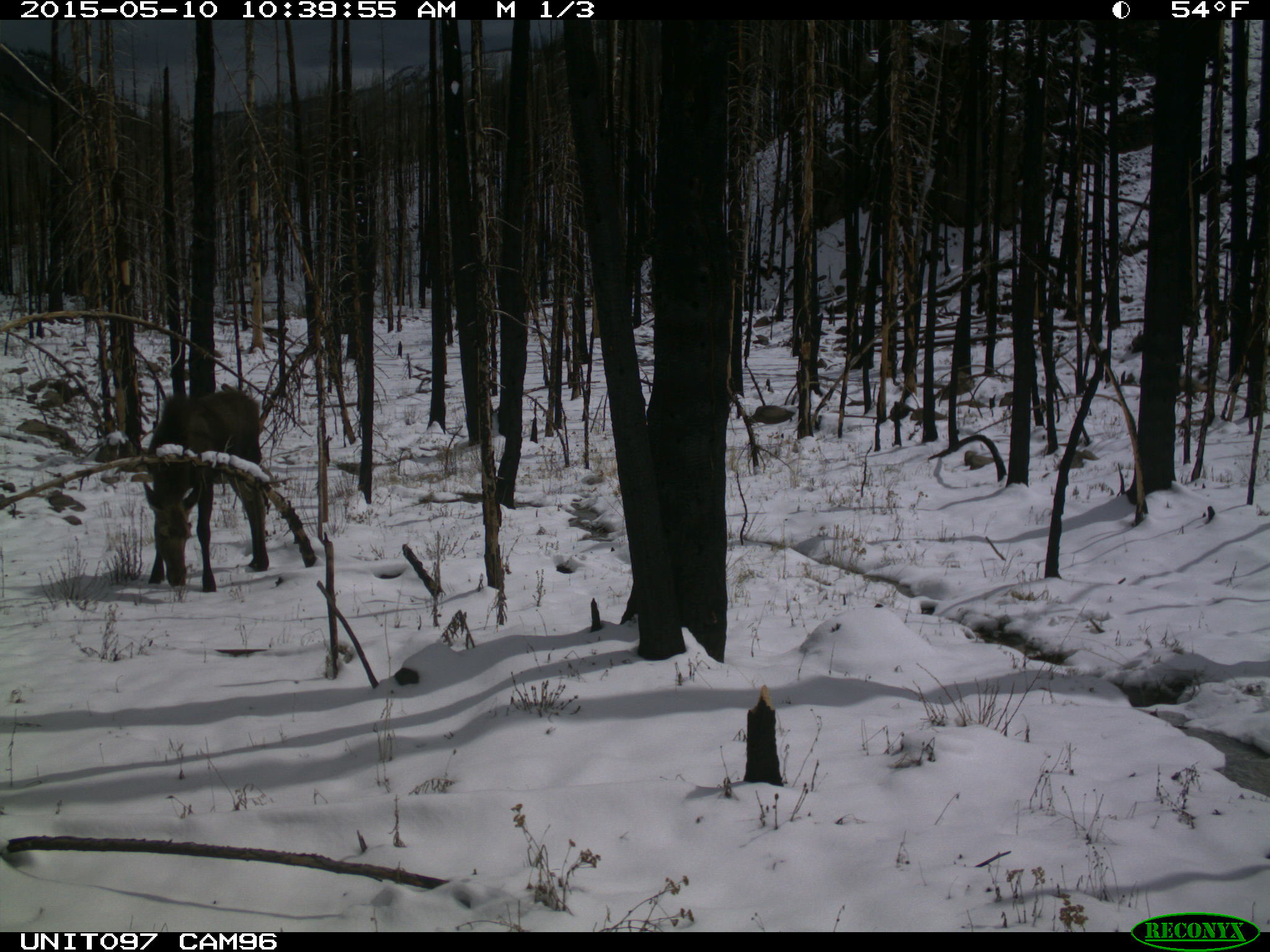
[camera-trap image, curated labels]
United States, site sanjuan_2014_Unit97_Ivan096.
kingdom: Animalia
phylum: Chordata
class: Mammalia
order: Artiodactyla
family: Cervidae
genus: Alces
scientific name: Alces alces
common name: moose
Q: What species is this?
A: Alces alces (moose).